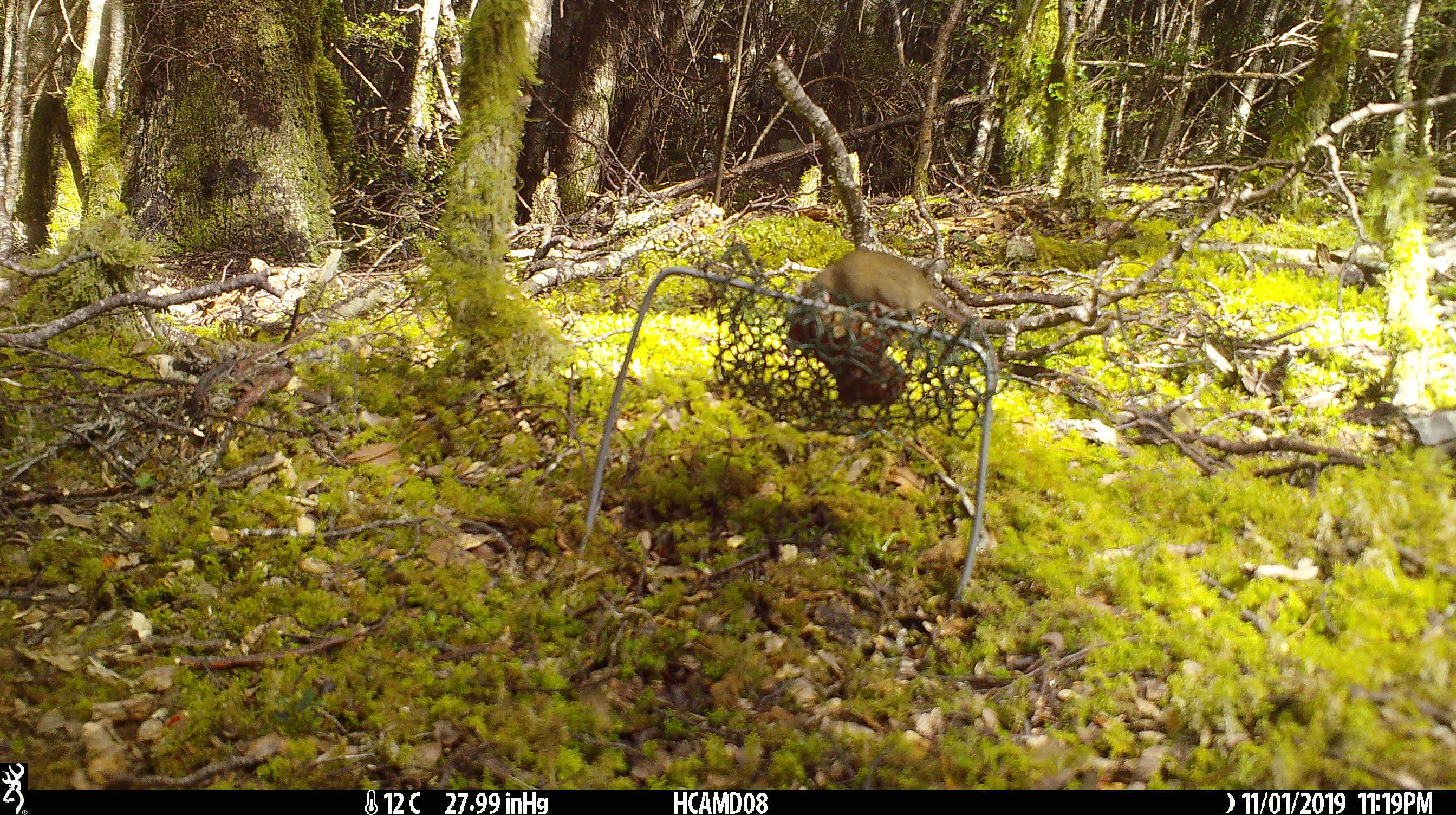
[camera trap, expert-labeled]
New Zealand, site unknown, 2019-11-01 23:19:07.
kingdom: Animalia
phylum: Chordata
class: Mammalia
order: Rodentia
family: Muridae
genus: Mus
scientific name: Mus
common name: mouse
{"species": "mouse (Mus)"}